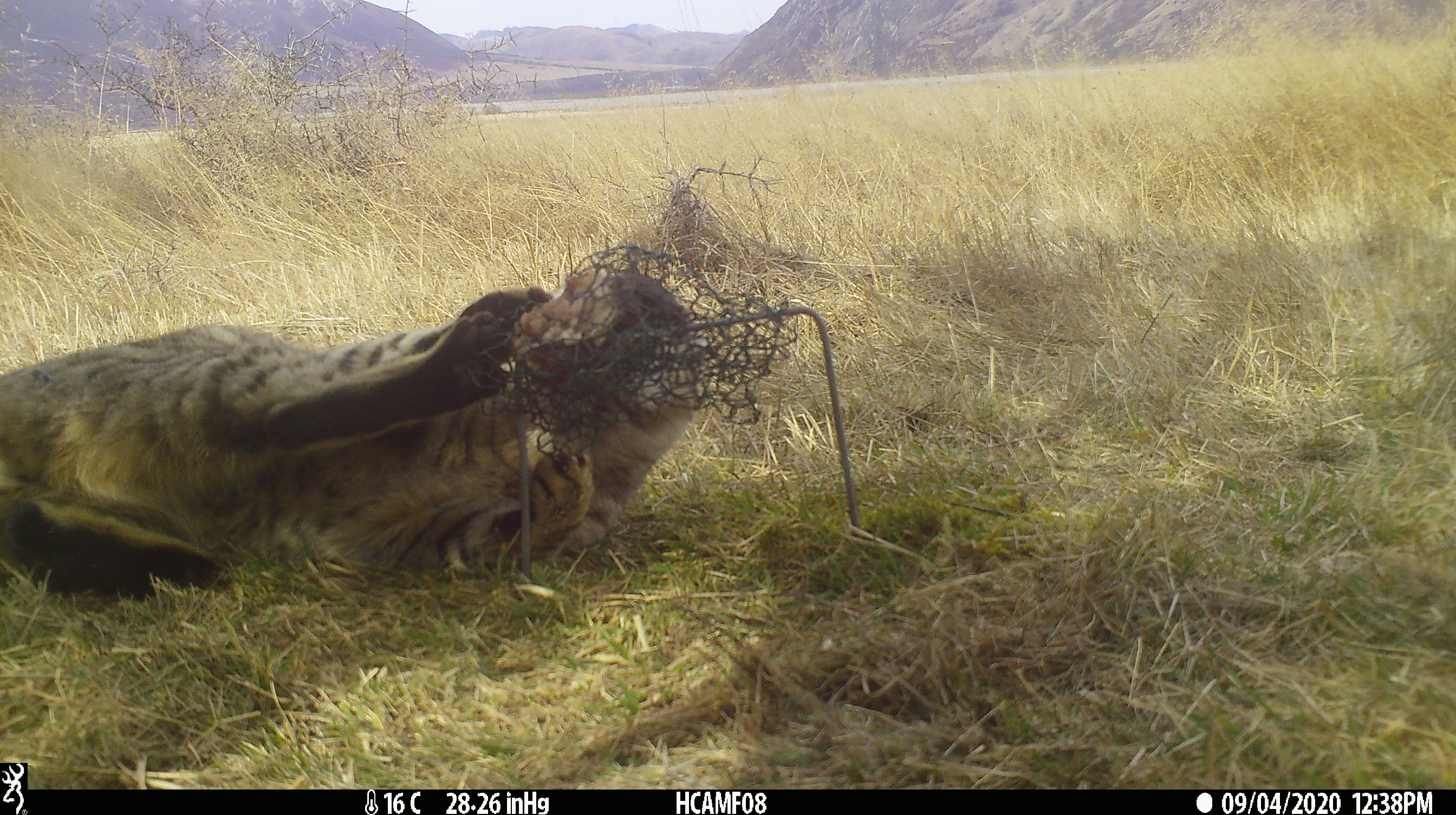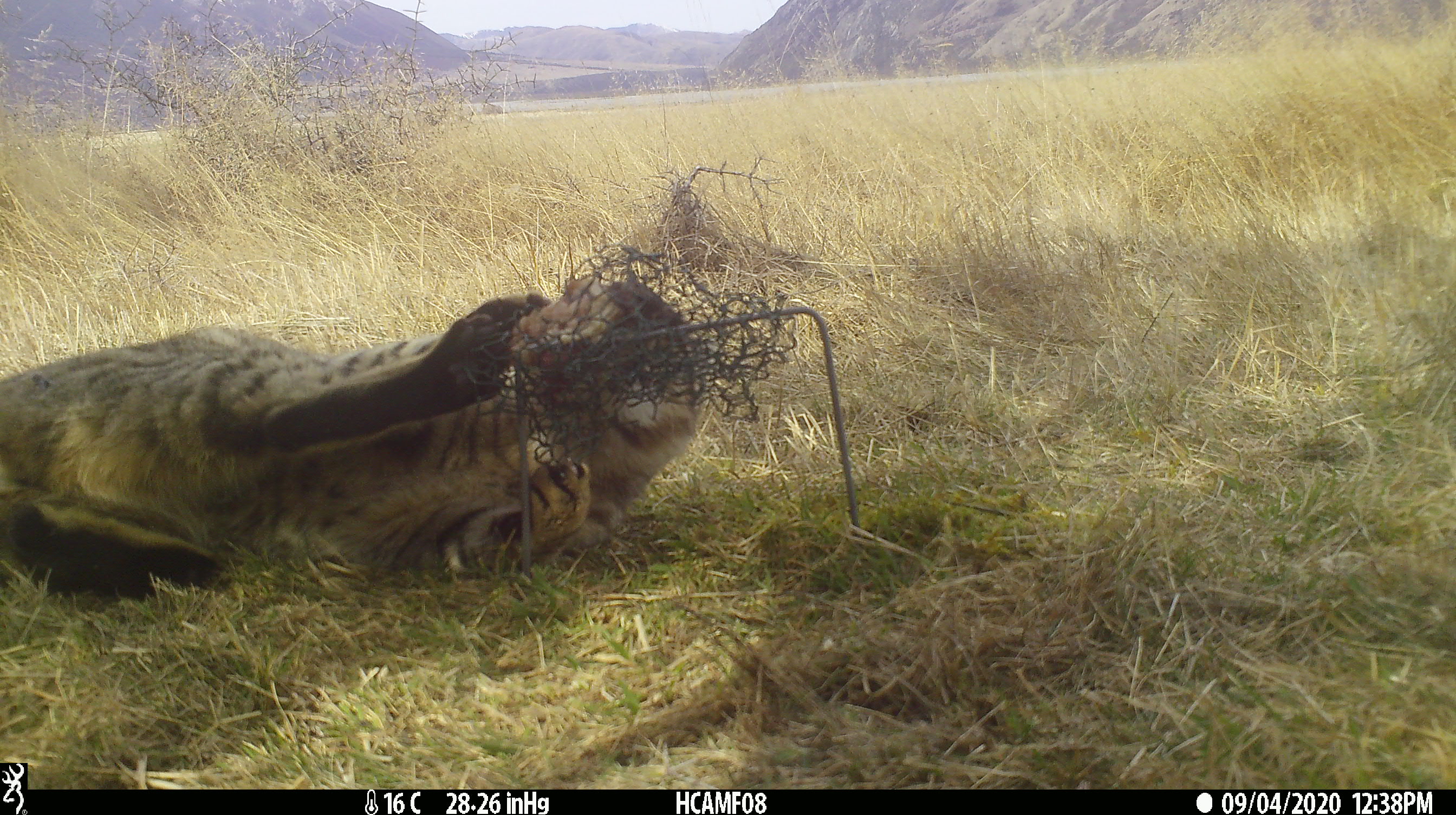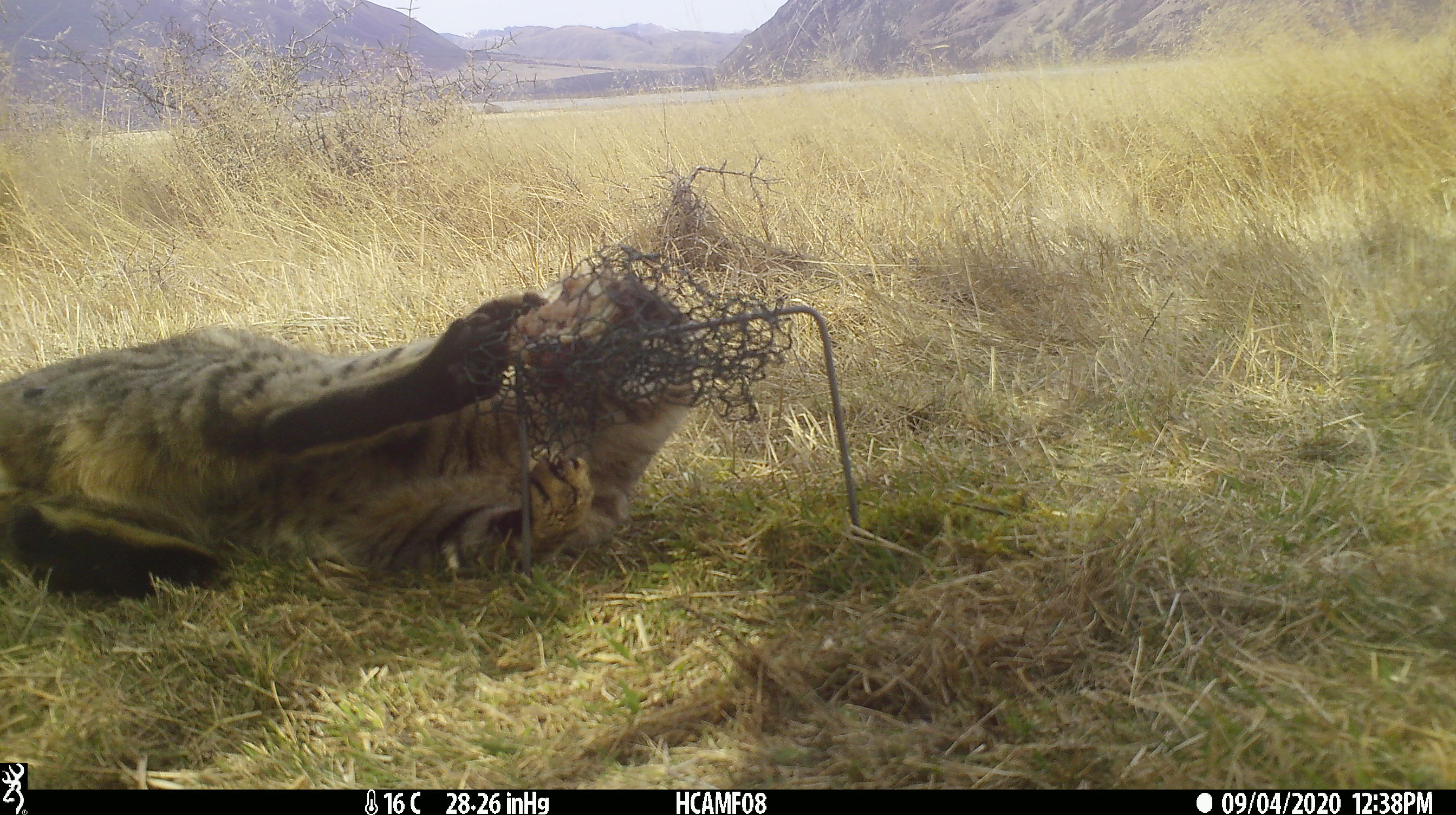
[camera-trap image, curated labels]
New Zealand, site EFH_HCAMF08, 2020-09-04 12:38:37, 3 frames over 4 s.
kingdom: Animalia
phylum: Chordata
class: Mammalia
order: Carnivora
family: Felidae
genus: Felis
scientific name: Felis catus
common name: domestic cat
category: cat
Cat (domestic cat) (Felis catus).